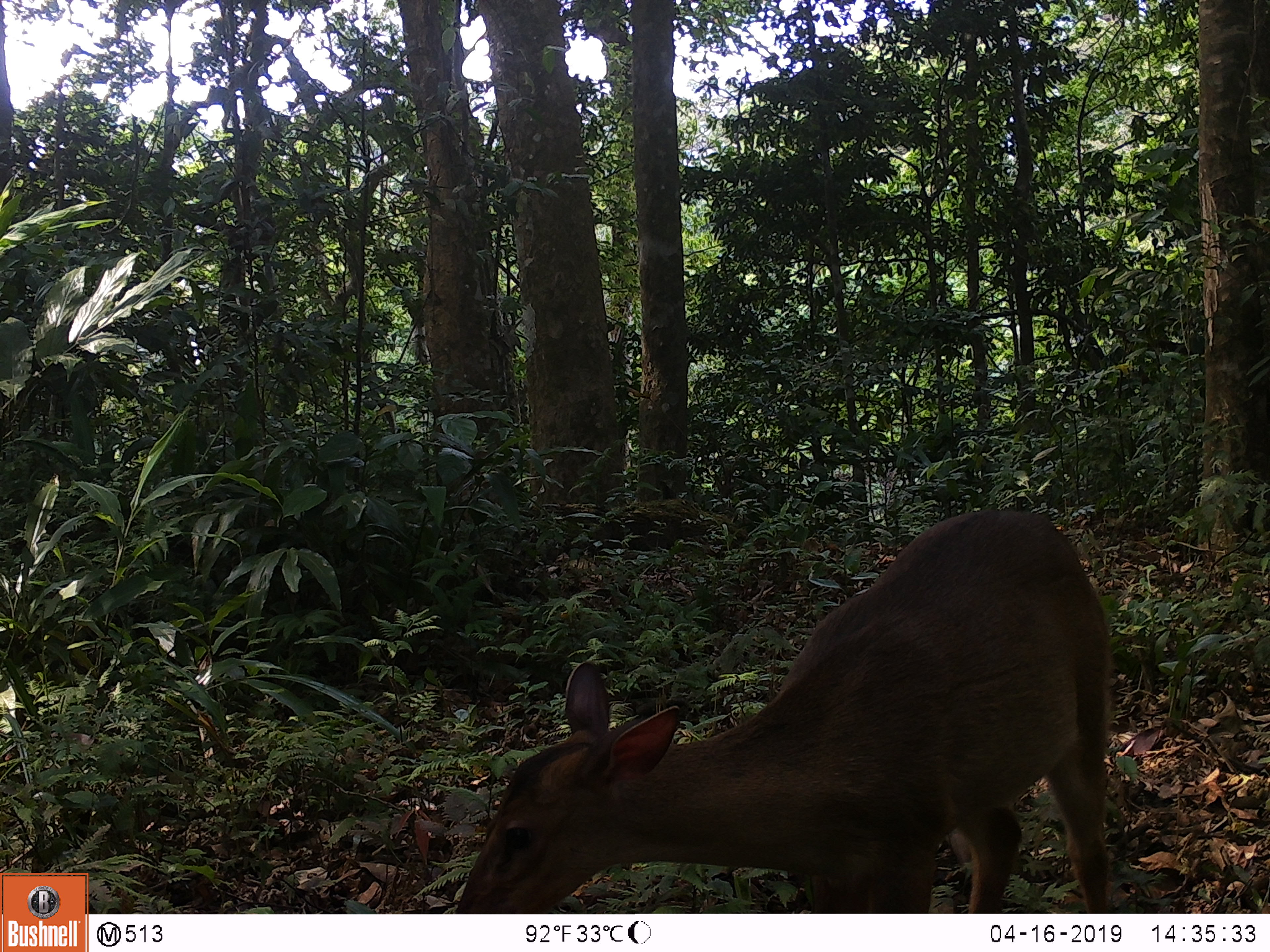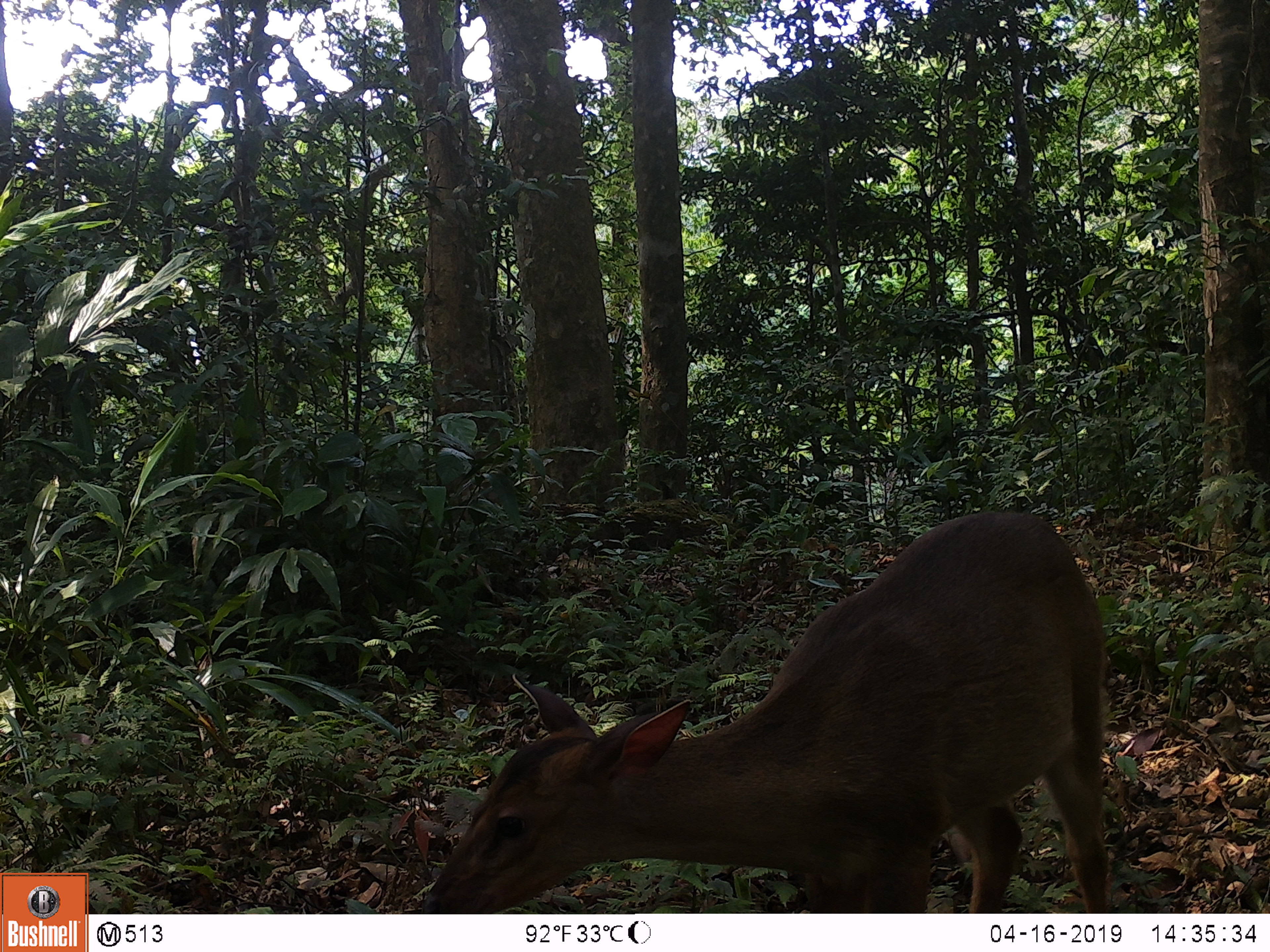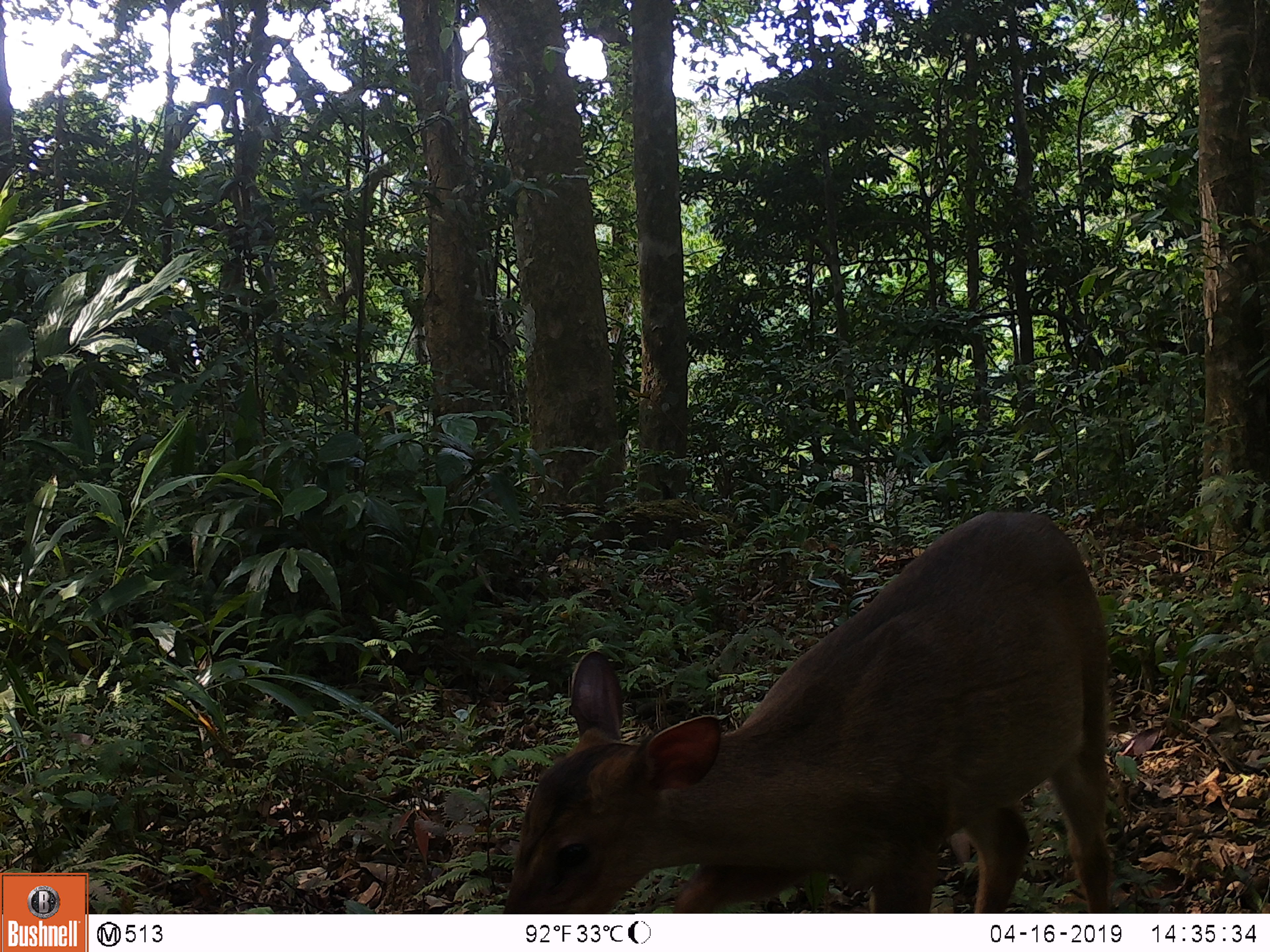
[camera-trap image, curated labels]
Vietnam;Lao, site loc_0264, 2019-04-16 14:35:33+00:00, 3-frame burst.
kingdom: Animalia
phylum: Chordata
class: Mammalia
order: Artiodactyla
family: Cervidae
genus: Muntiacus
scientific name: Muntiacus vuquangensis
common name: large-antlered muntjac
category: large antlered muntjac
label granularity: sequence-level